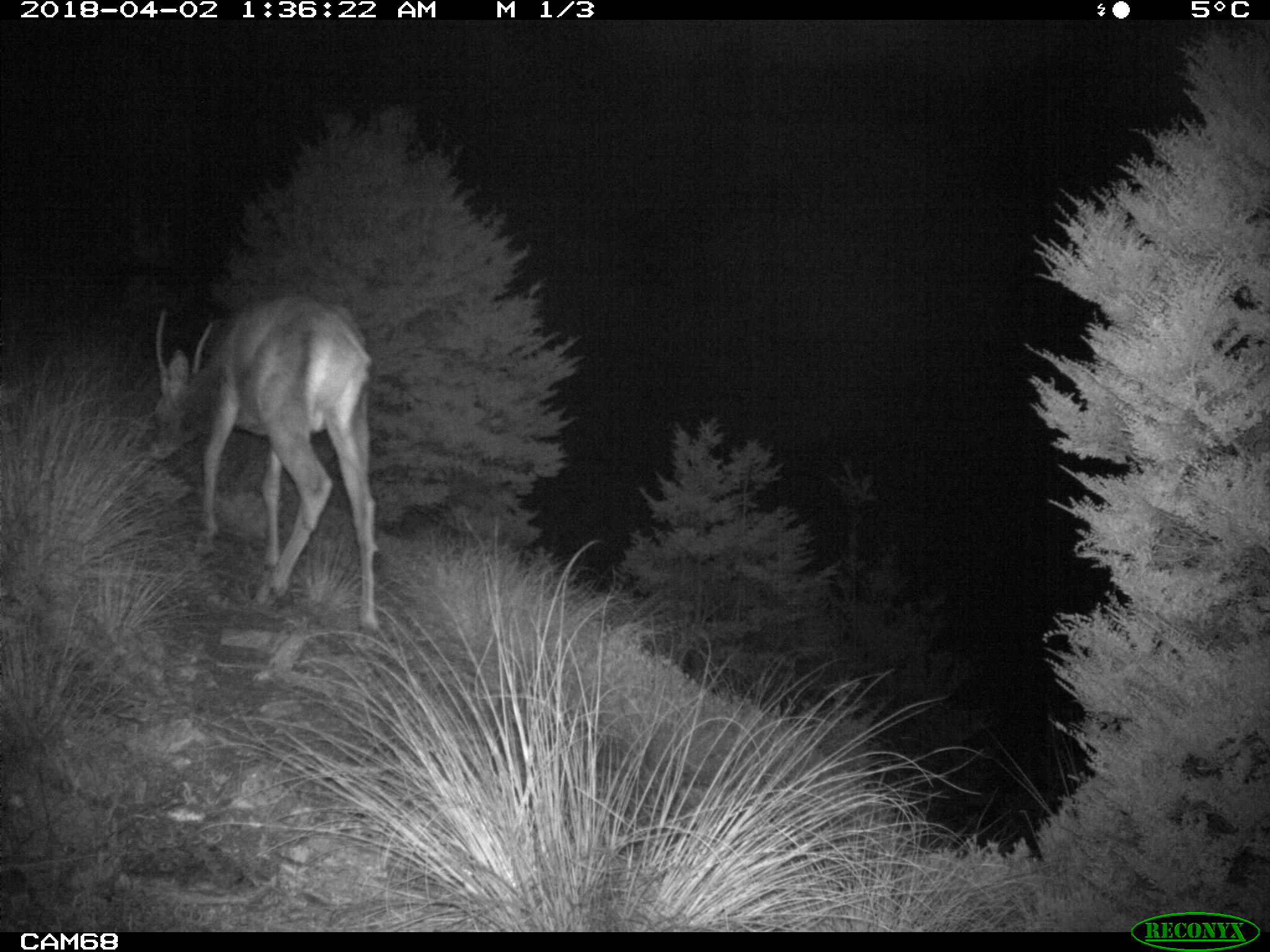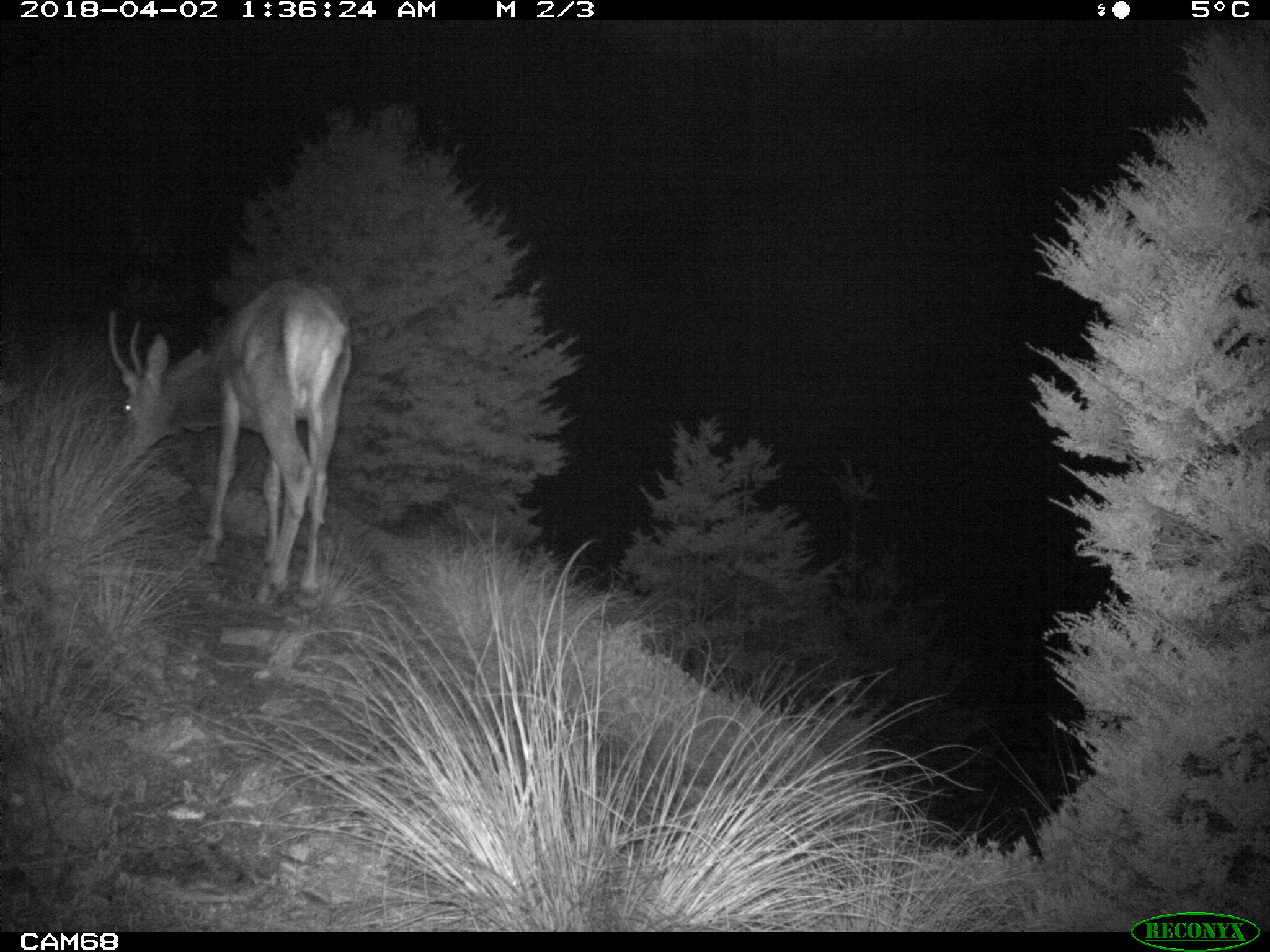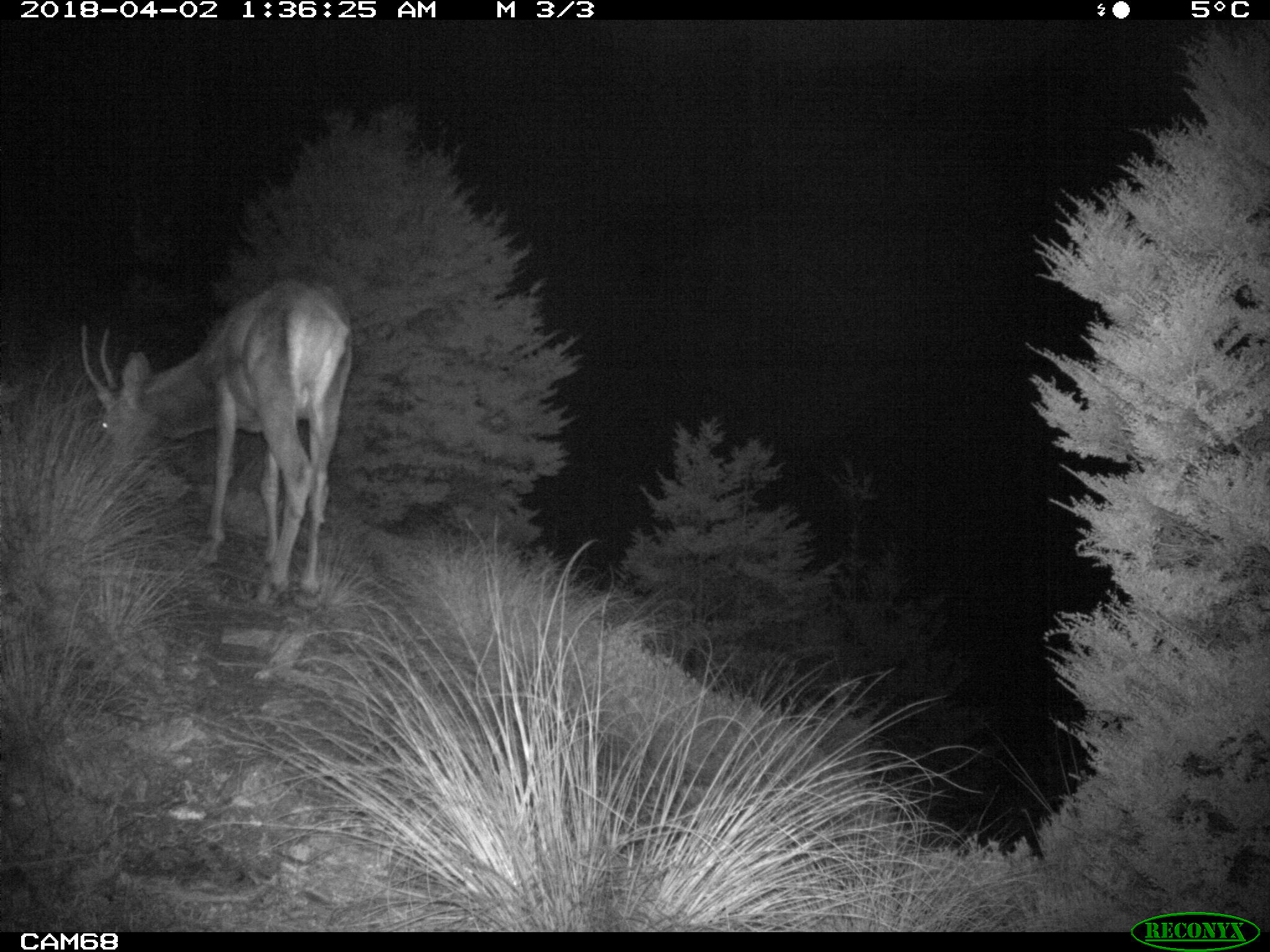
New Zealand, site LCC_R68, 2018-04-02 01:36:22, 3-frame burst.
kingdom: Animalia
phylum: Chordata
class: Mammalia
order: Artiodactyla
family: Cervidae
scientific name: Cervidae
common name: deer